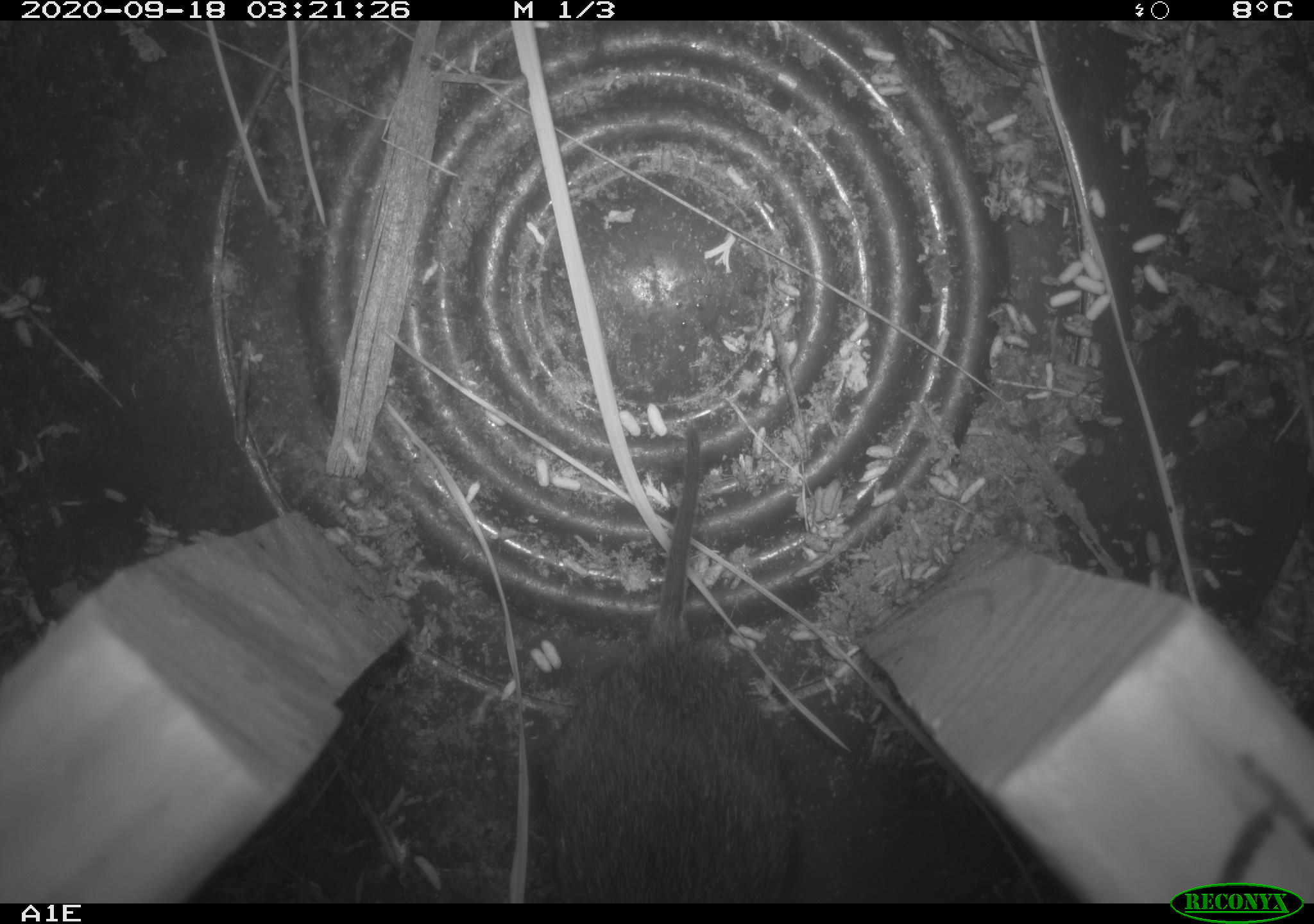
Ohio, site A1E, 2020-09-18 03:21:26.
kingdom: Animalia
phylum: Chordata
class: Mammalia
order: Rodentia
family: Cricetidae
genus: Microtus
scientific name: Microtus pennsylvanicus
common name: meadow vole